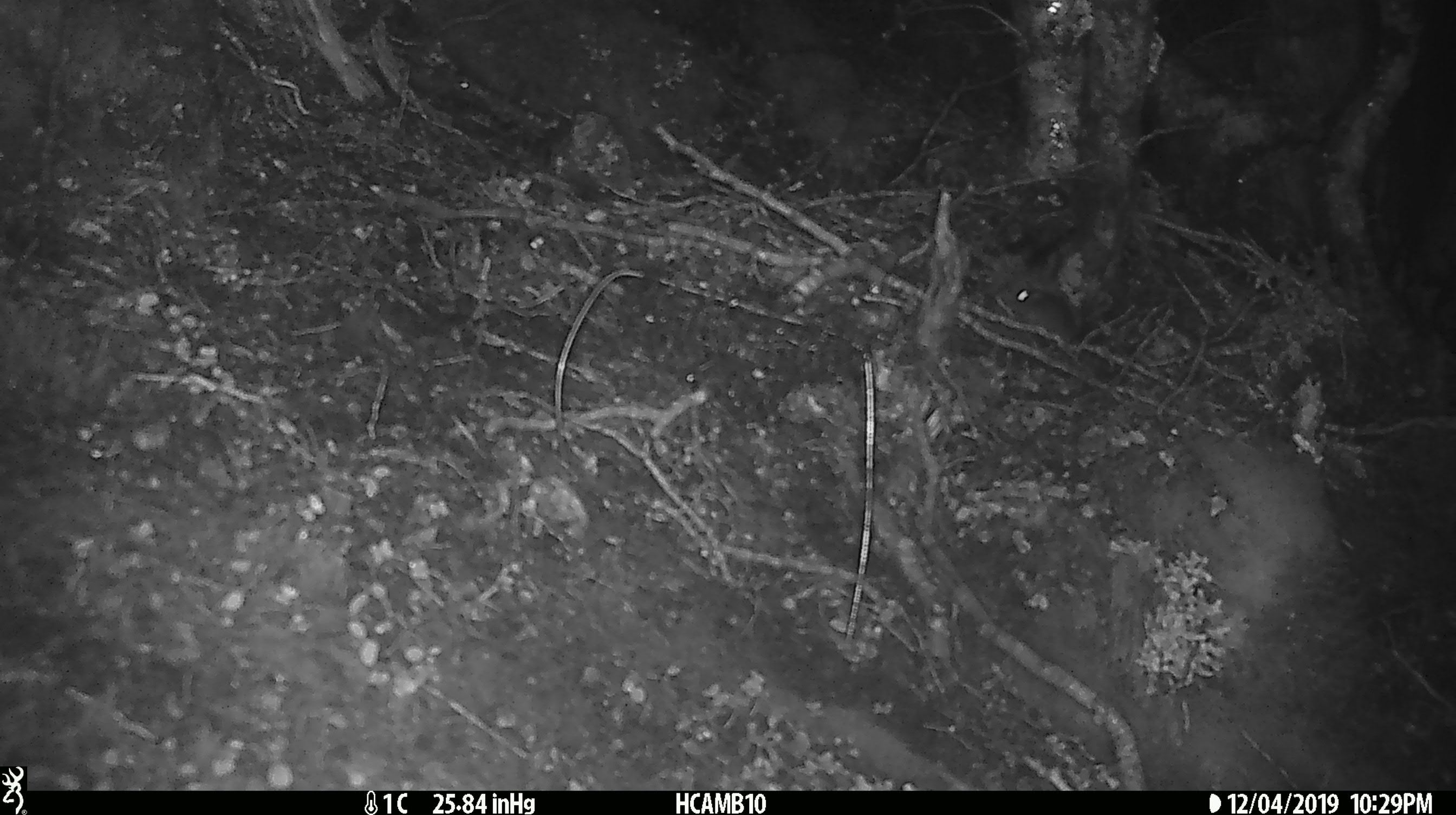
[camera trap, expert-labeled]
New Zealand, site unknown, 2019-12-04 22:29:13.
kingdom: Animalia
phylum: Chordata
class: Mammalia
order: Rodentia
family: Muridae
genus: Mus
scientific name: Mus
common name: mouse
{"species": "mouse (Mus)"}